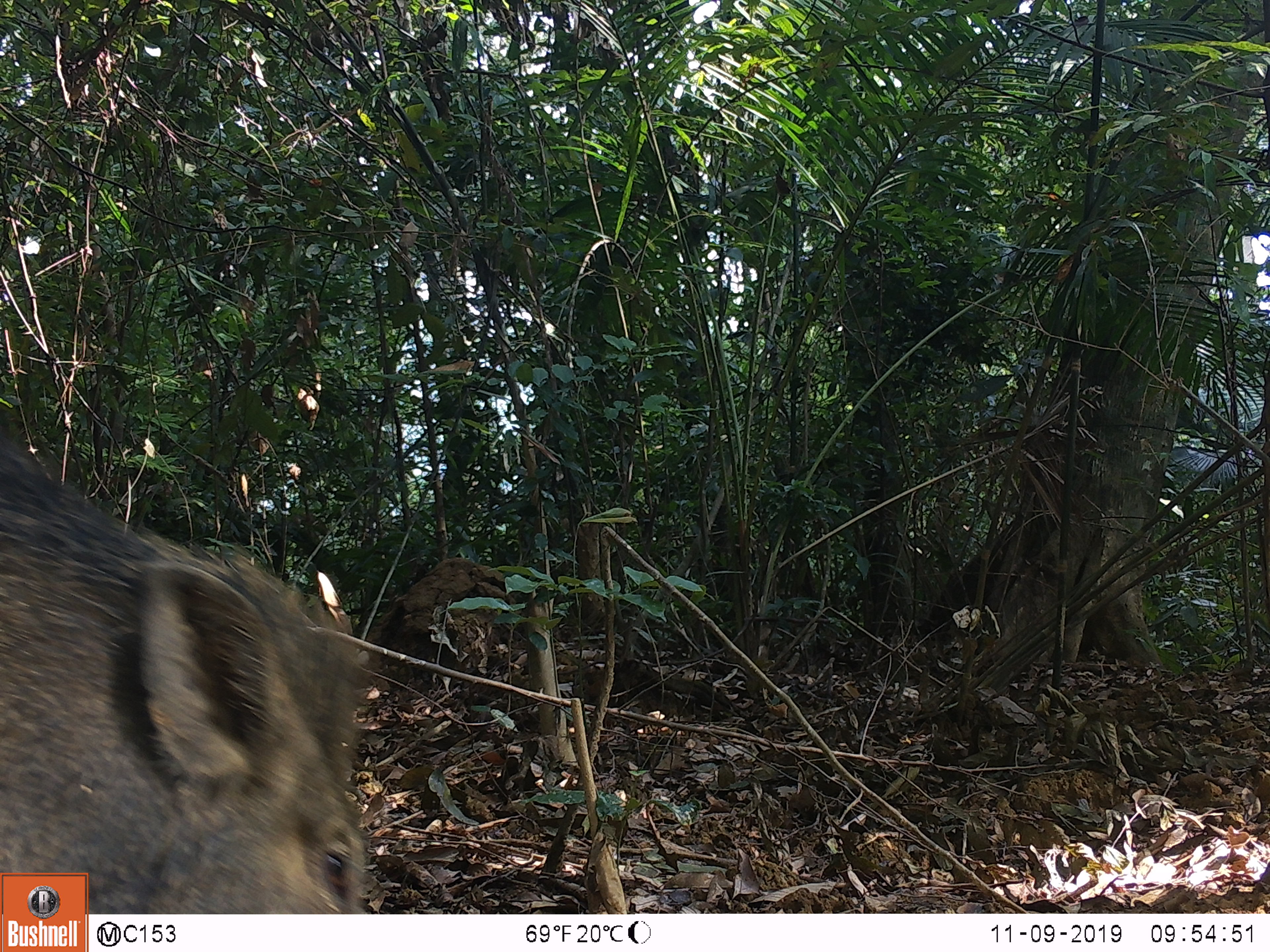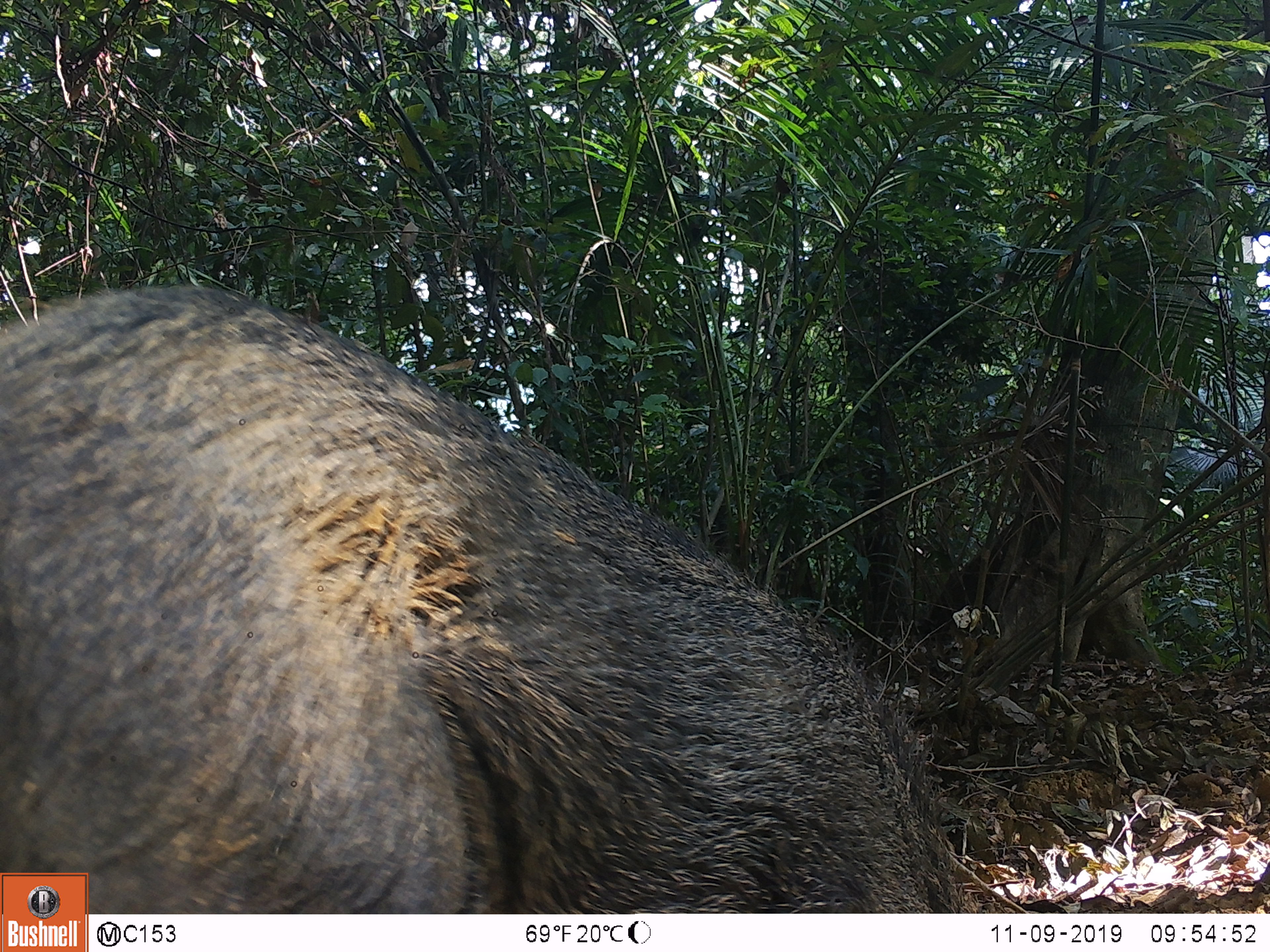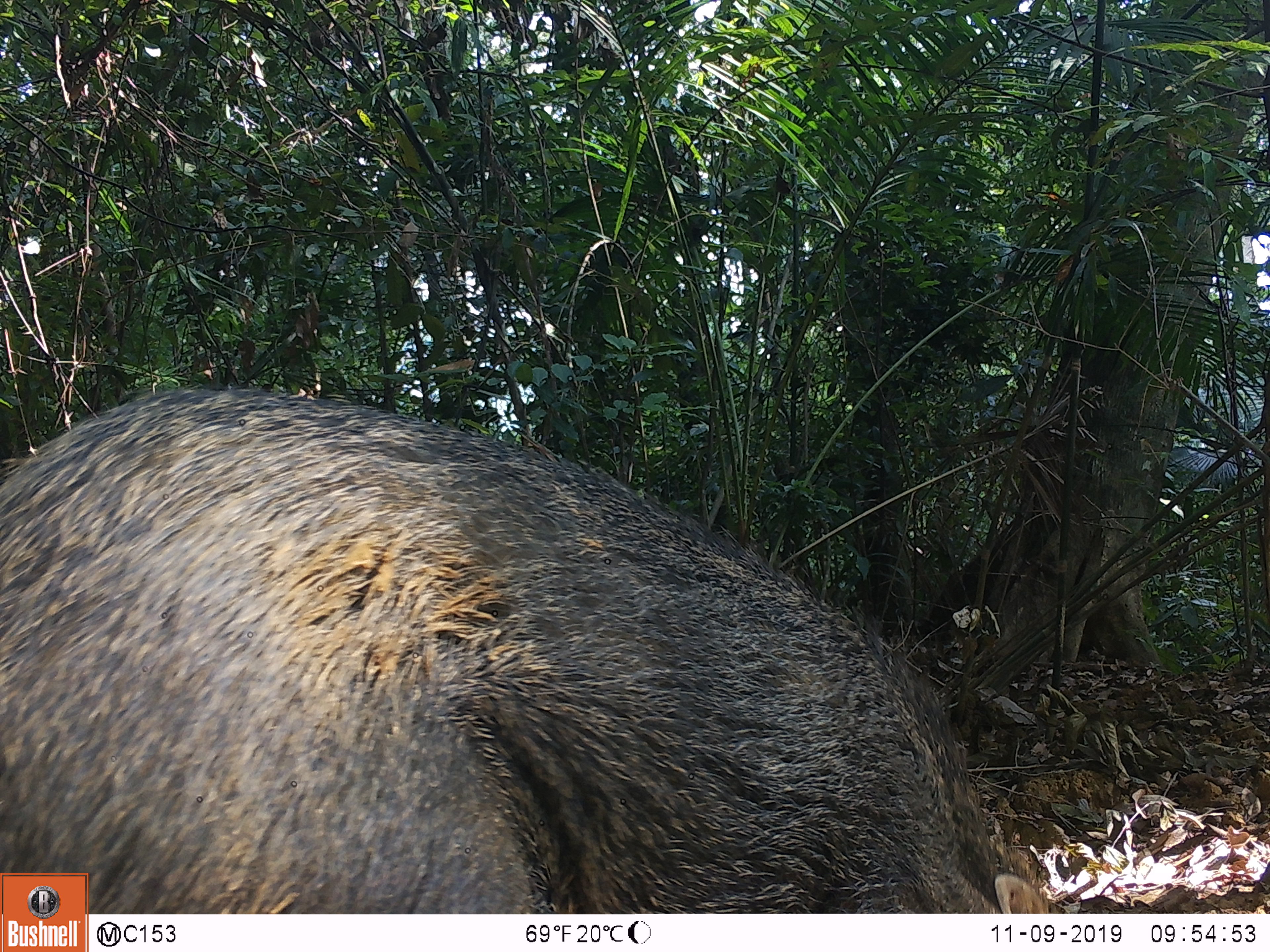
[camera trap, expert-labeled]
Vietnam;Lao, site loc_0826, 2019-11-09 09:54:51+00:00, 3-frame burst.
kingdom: Animalia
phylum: Chordata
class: Mammalia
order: Artiodactyla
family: Suidae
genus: Sus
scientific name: Sus scrofa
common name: eurasian wild pig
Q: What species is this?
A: Eurasian wild pig (Sus scrofa).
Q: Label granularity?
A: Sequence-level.